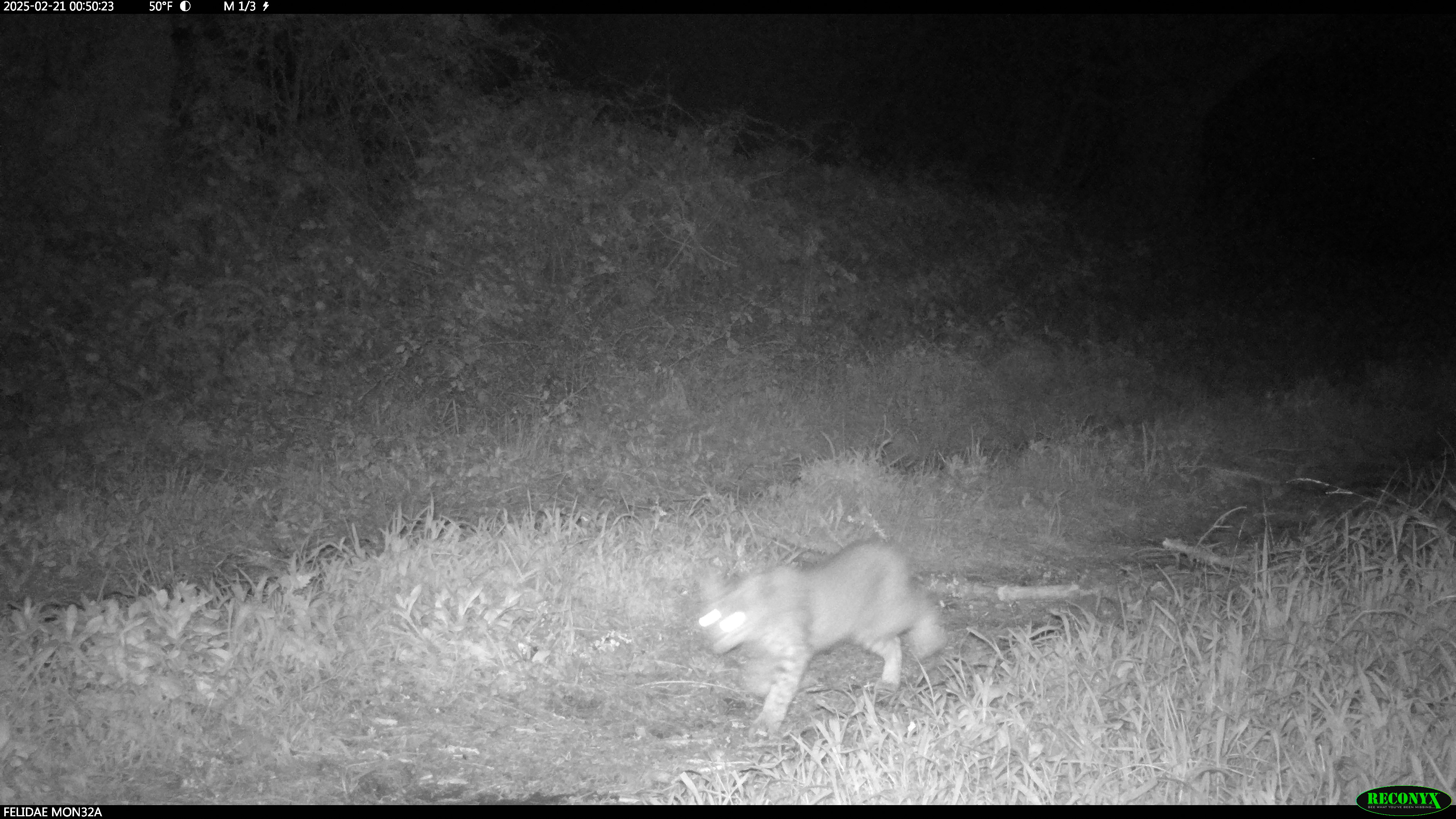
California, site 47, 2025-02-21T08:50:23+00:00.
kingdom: Animalia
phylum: Chordata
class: Mammalia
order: Carnivora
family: Felidae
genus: Lynx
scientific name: Lynx rufus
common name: bobcat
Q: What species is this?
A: Bobcat (Lynx rufus).